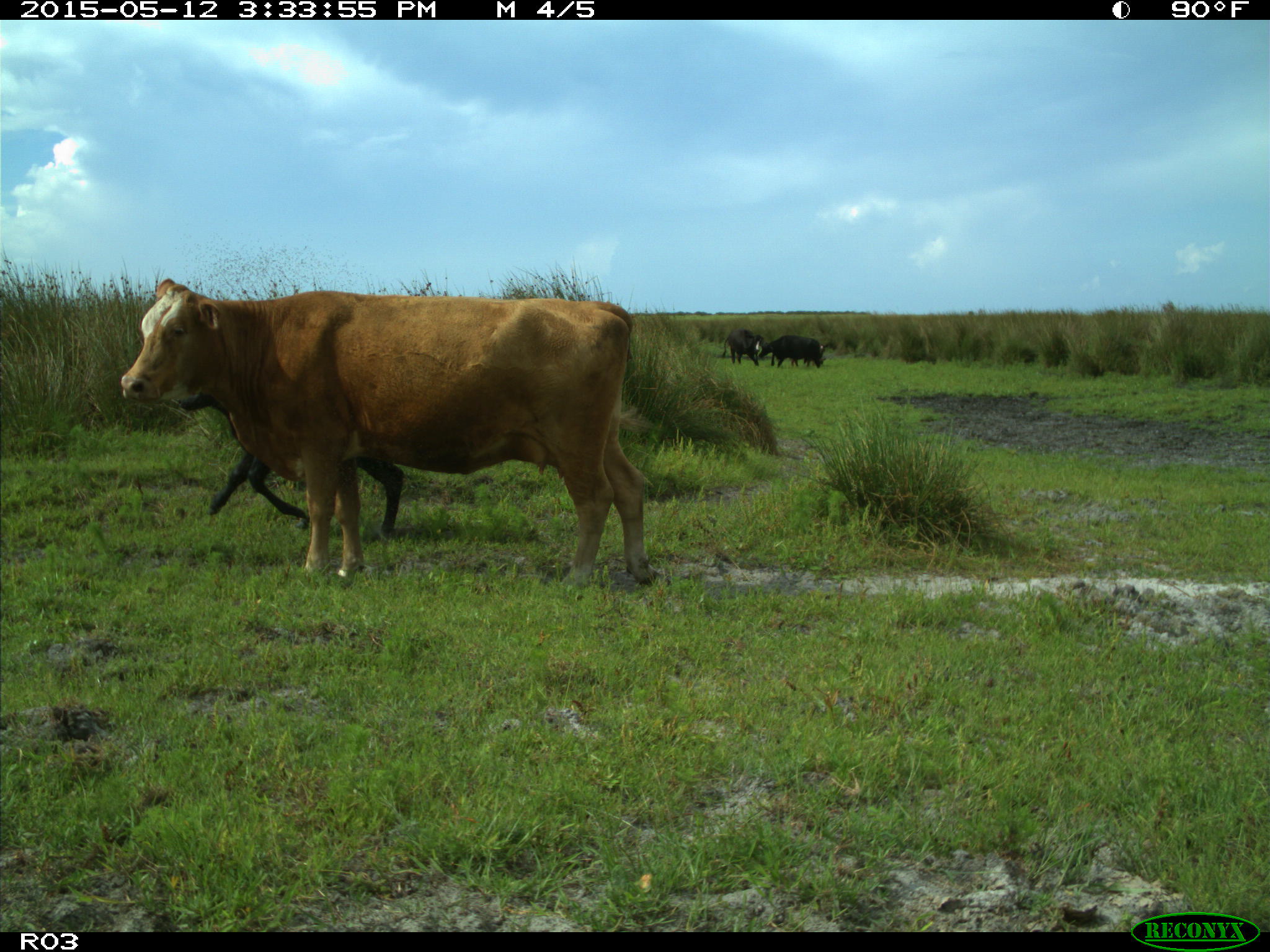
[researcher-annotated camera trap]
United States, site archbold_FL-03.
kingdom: Animalia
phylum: Chordata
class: Mammalia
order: Artiodactyla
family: Bovidae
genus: Bos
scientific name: Bos taurus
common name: domestic cow